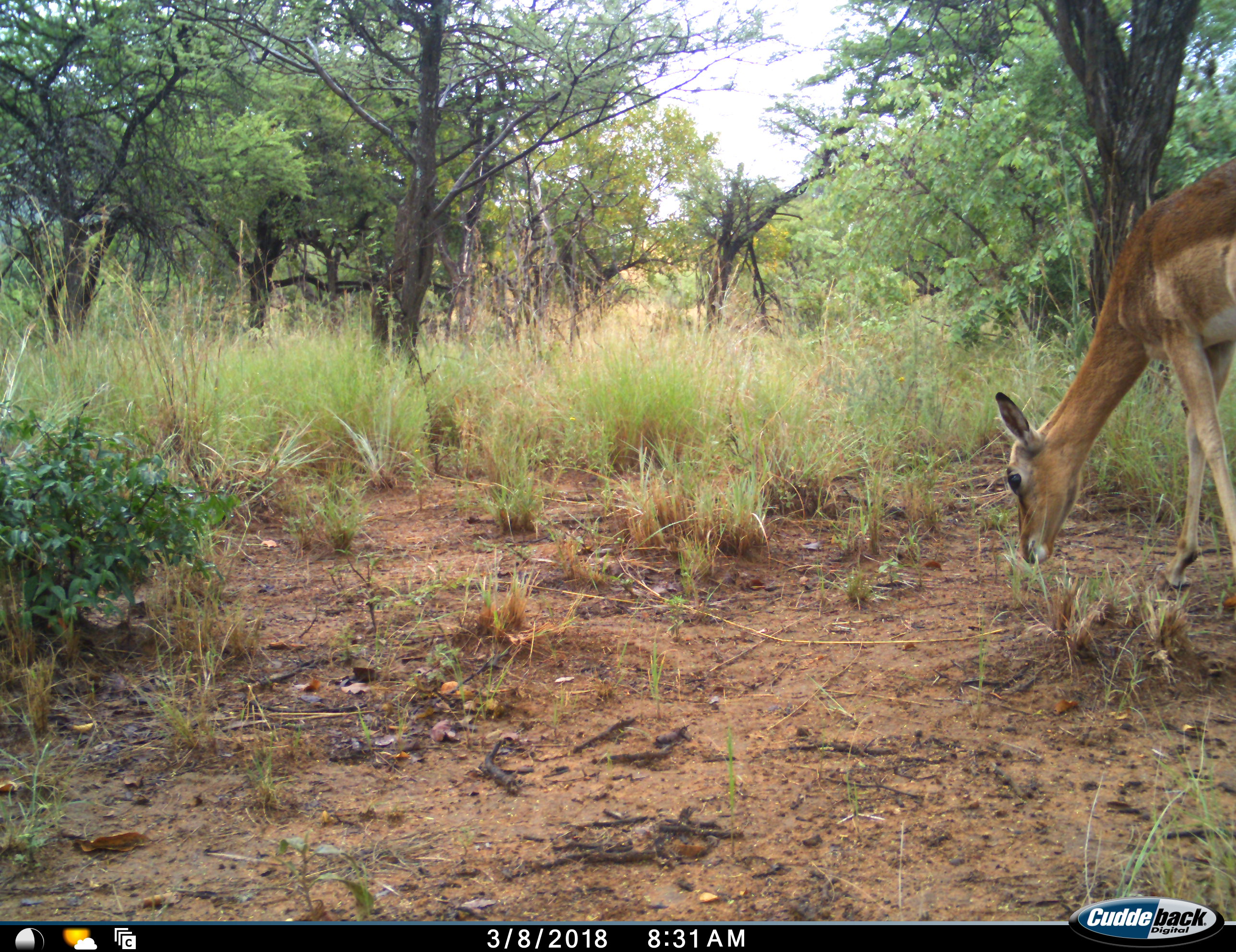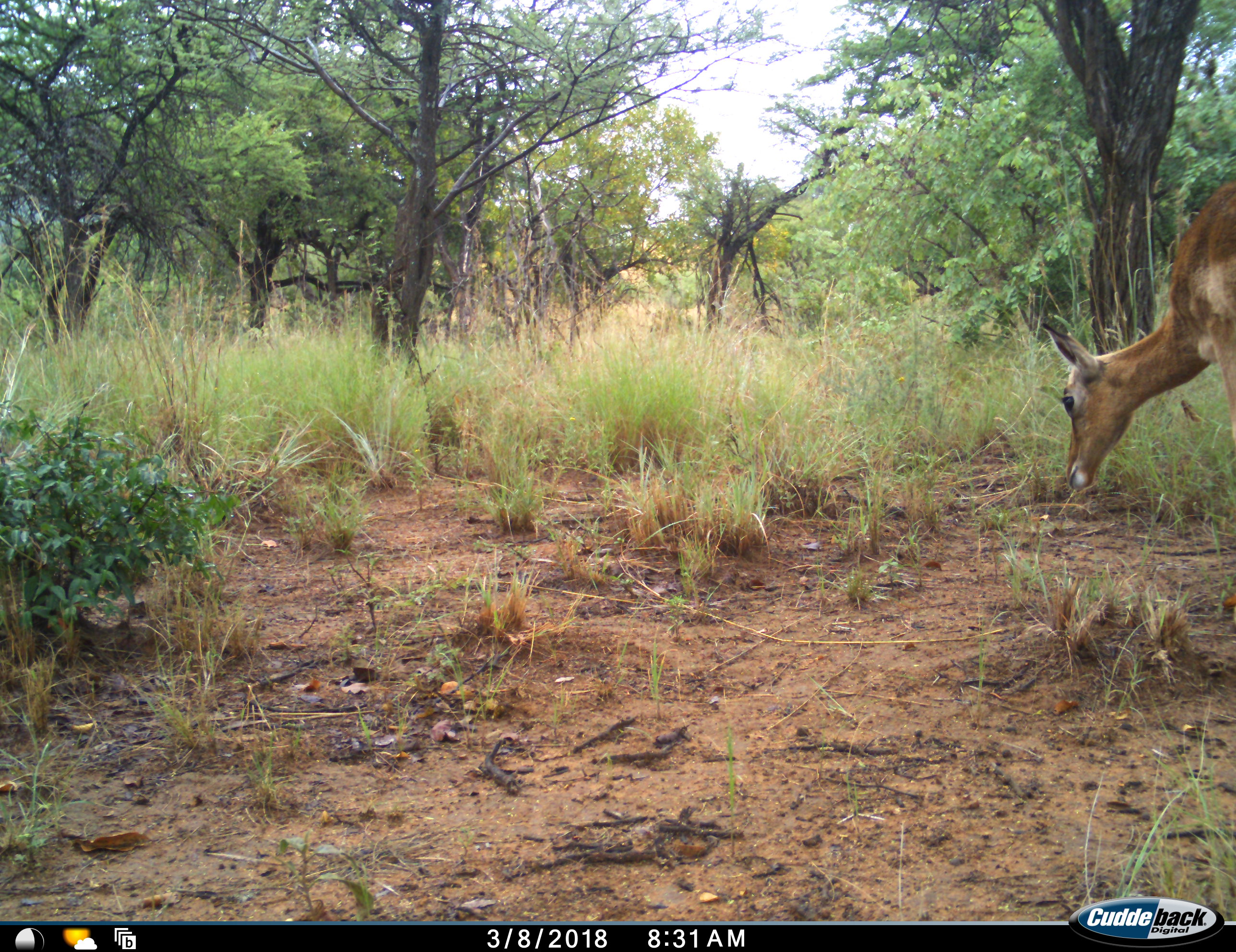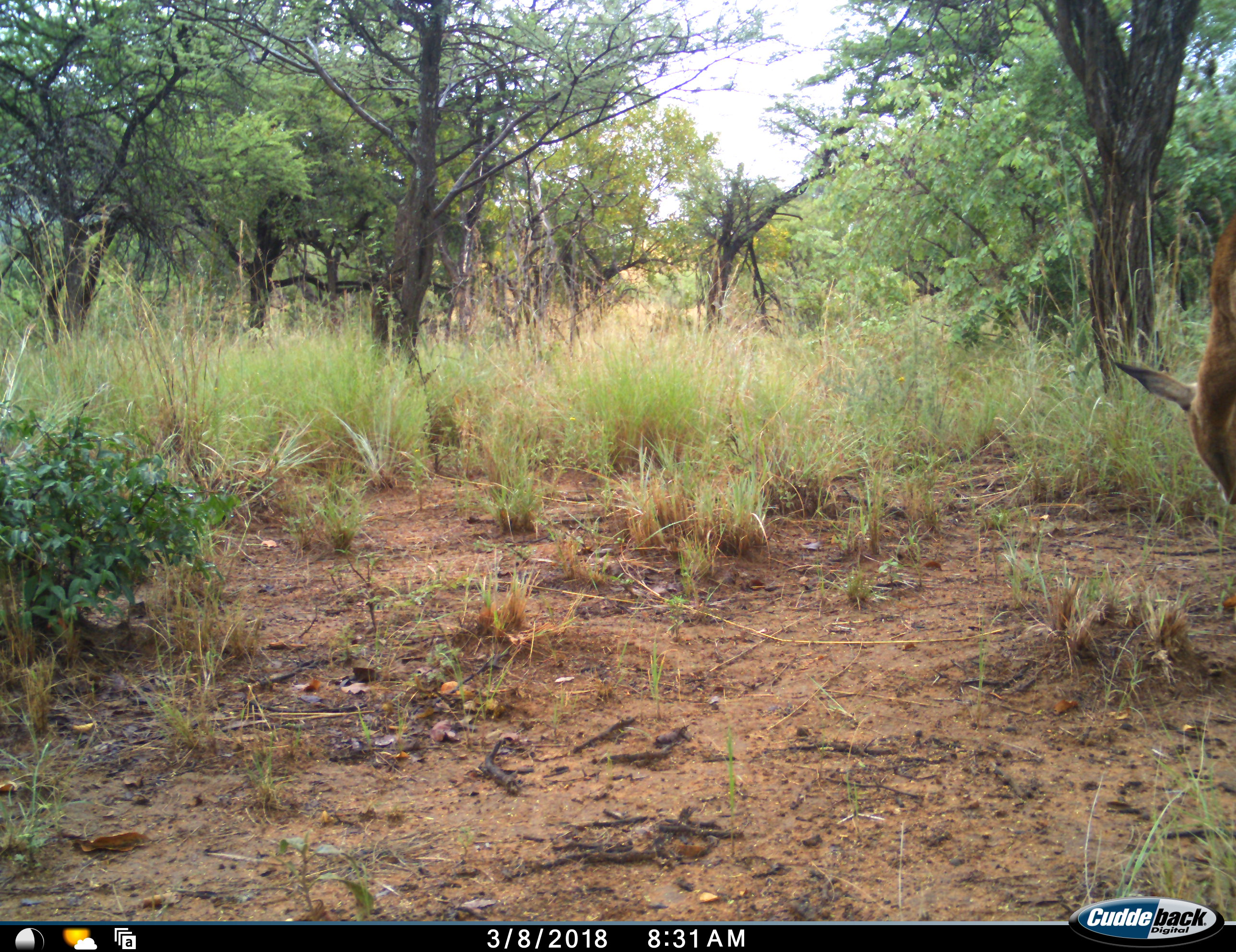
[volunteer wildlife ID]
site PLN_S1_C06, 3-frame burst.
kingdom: Animalia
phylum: Chordata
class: Mammalia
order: Artiodactyla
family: Bovidae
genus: Aepyceros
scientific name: Aepyceros melampus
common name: impala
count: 1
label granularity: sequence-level